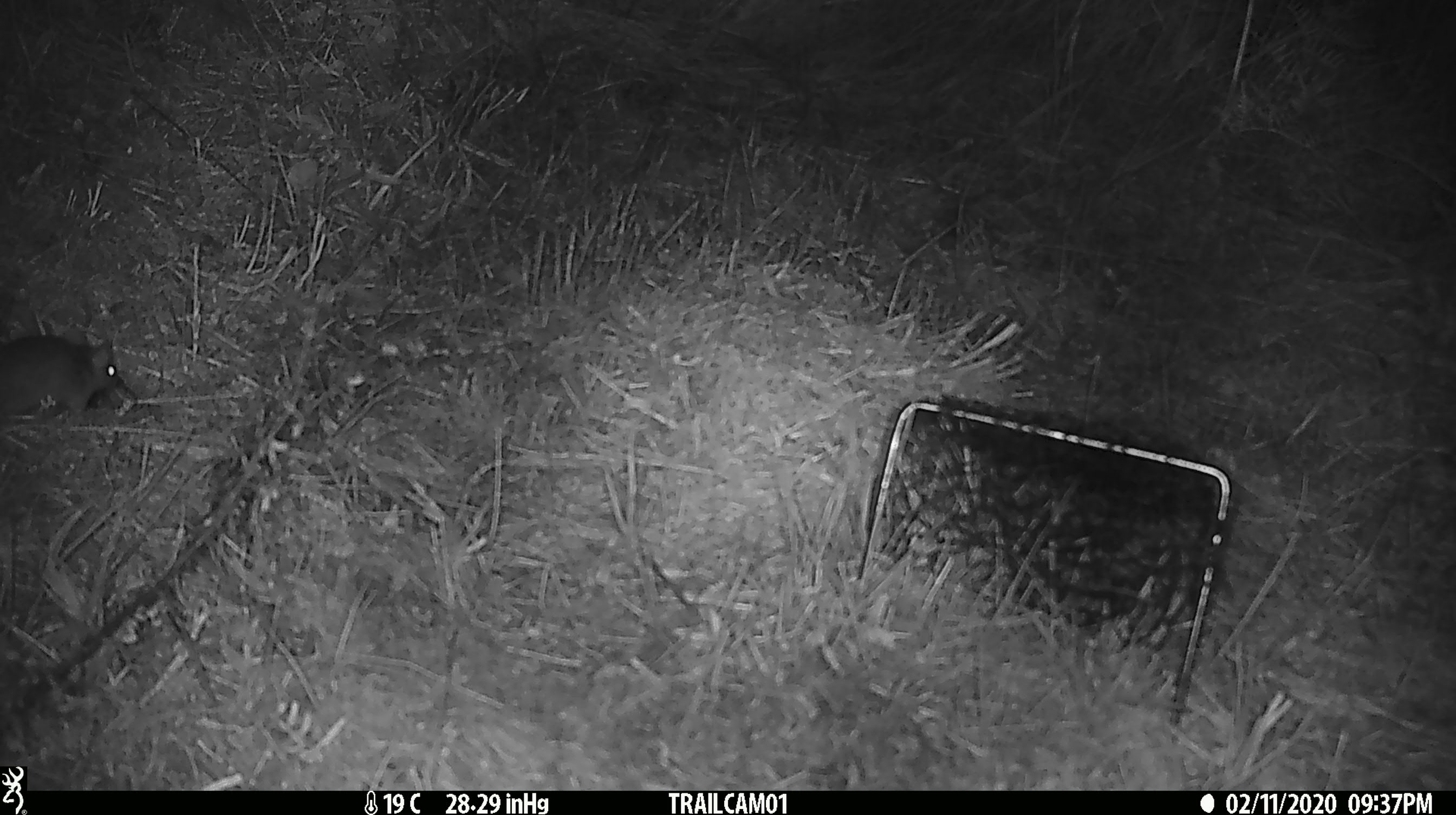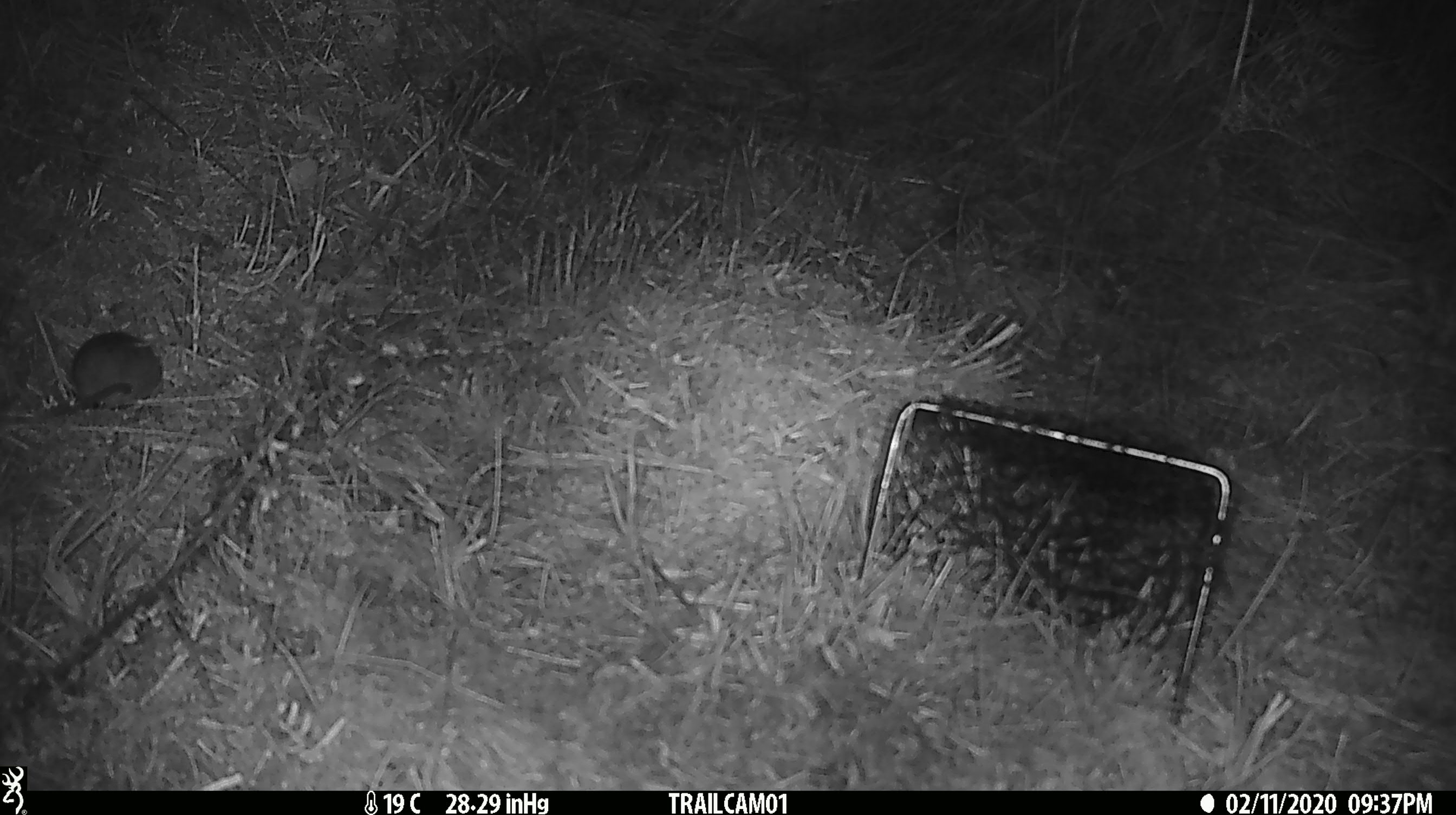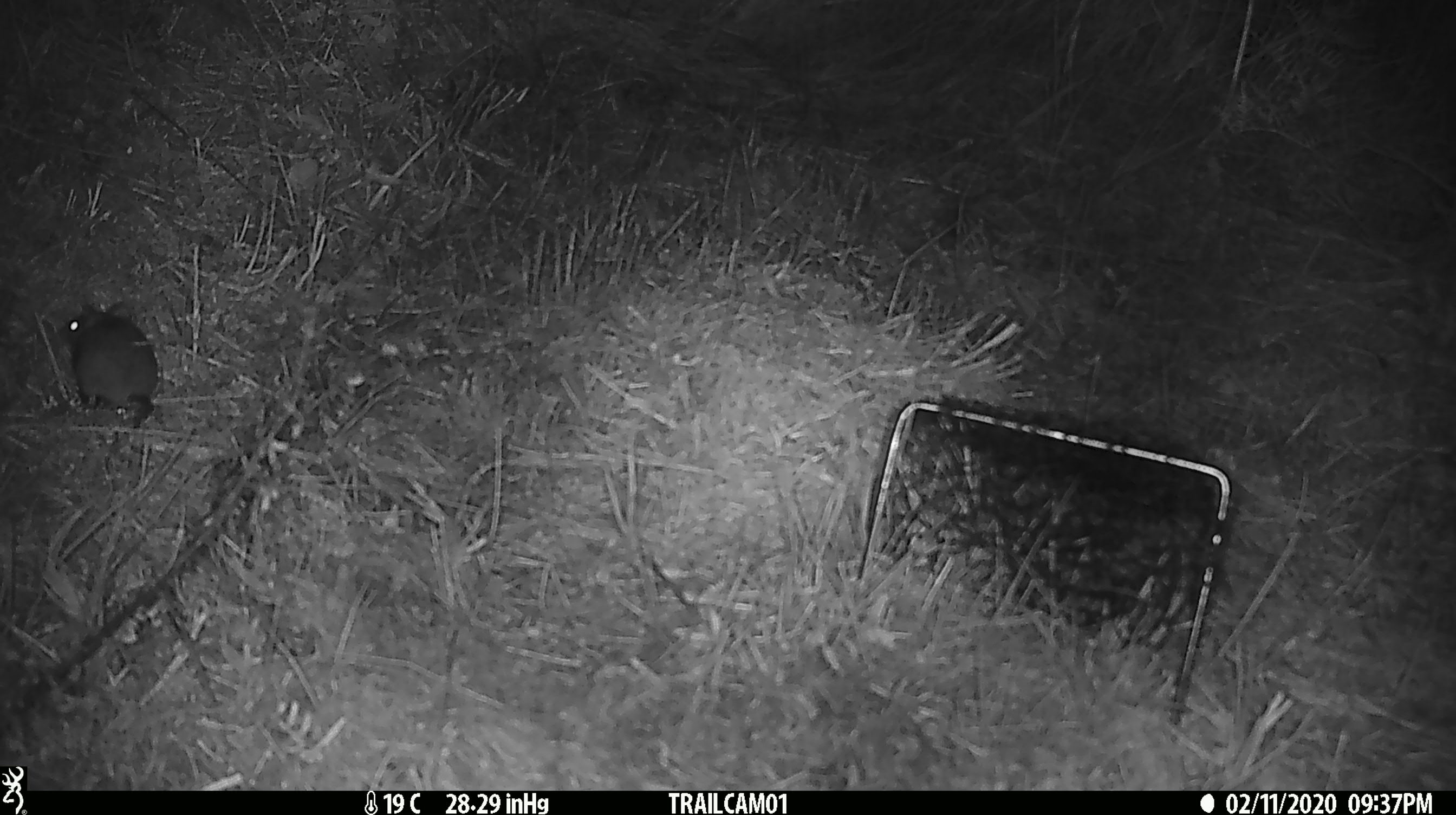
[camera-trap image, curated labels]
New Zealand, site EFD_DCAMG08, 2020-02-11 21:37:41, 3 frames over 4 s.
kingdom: Animalia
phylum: Chordata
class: Mammalia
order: Rodentia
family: Muridae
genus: Mus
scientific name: Mus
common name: mouse